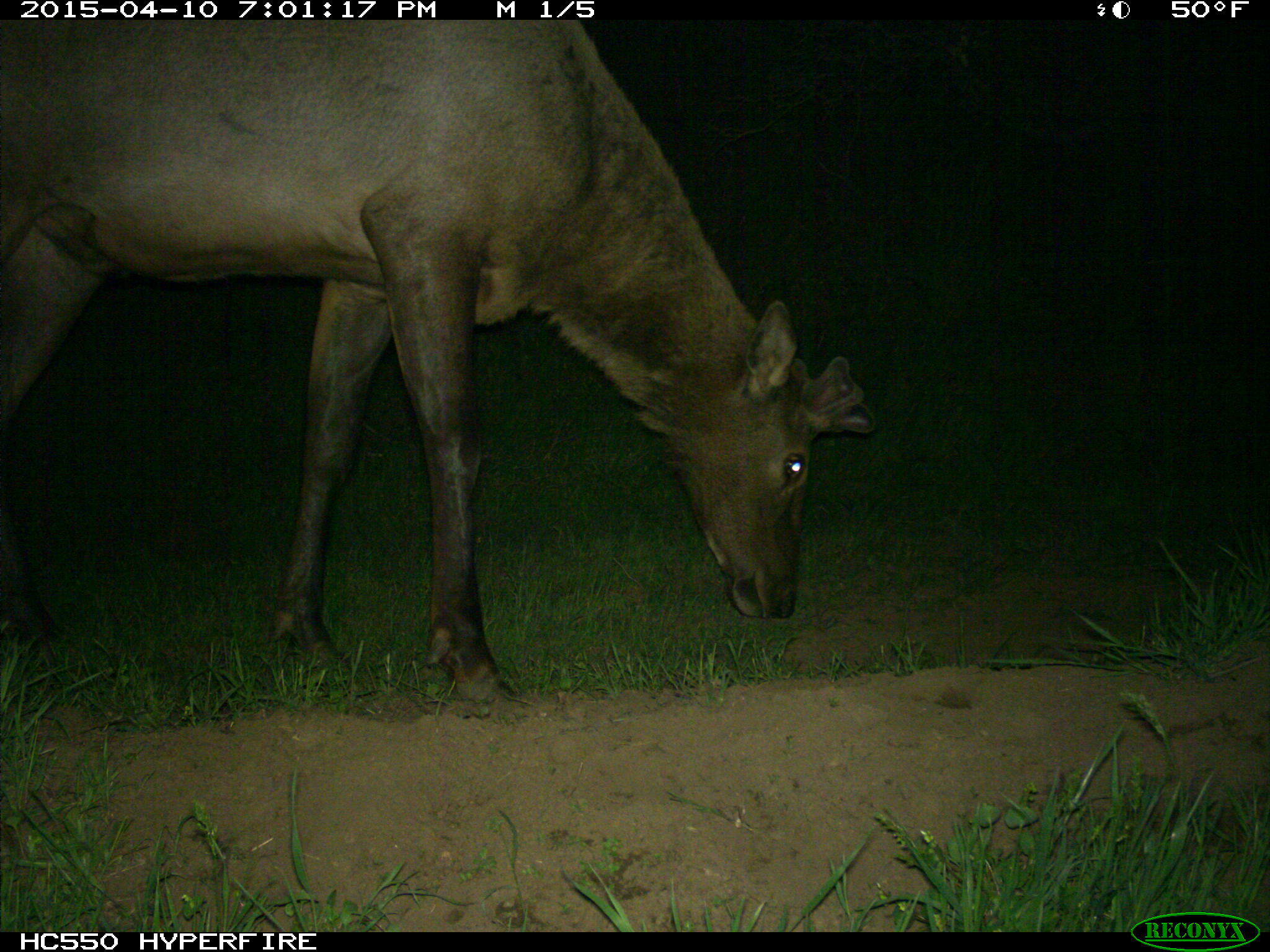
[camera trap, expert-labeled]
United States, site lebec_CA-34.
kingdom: Animalia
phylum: Chordata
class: Mammalia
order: Artiodactyla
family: Cervidae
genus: Cervus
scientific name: Cervus canadensis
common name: elk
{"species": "Cervus canadensis (elk)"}